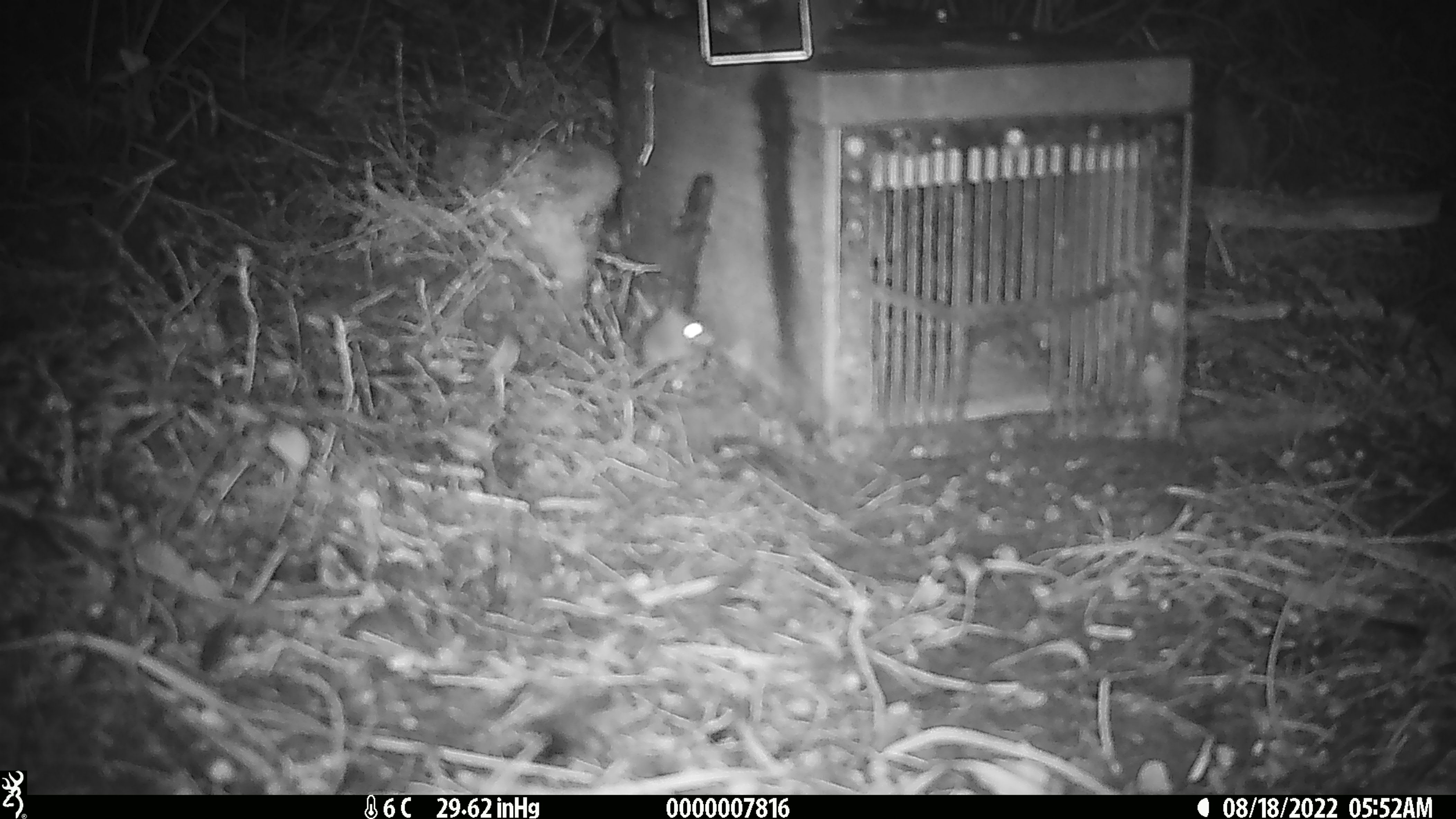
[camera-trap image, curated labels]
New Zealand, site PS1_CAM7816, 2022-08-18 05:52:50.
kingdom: Animalia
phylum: Chordata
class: Mammalia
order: Rodentia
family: Muridae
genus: Mus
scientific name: Mus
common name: mouse